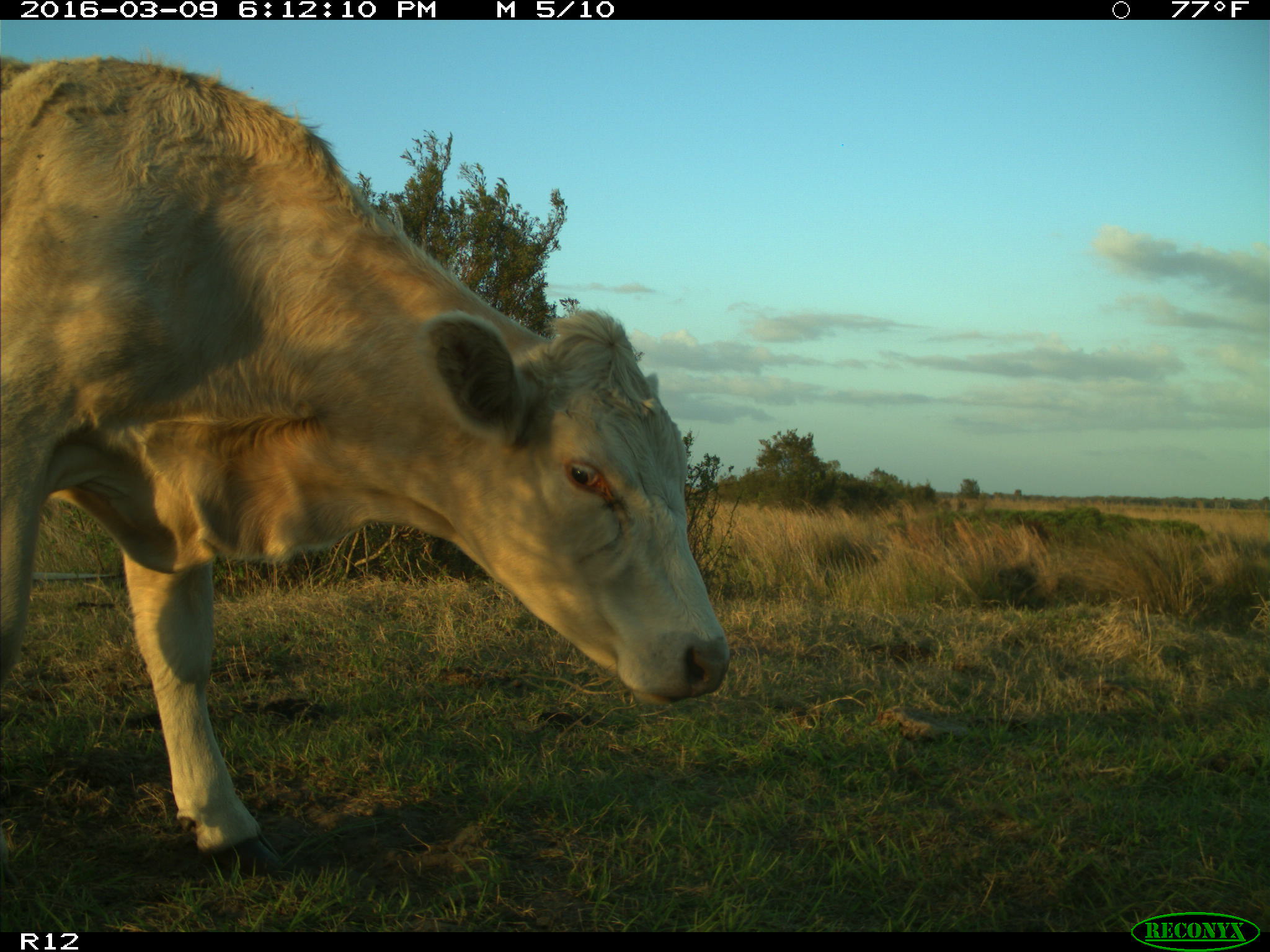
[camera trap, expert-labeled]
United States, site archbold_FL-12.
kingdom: Animalia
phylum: Chordata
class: Mammalia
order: Artiodactyla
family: Bovidae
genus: Bos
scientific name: Bos taurus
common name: domestic cow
Bos taurus (domestic cow).